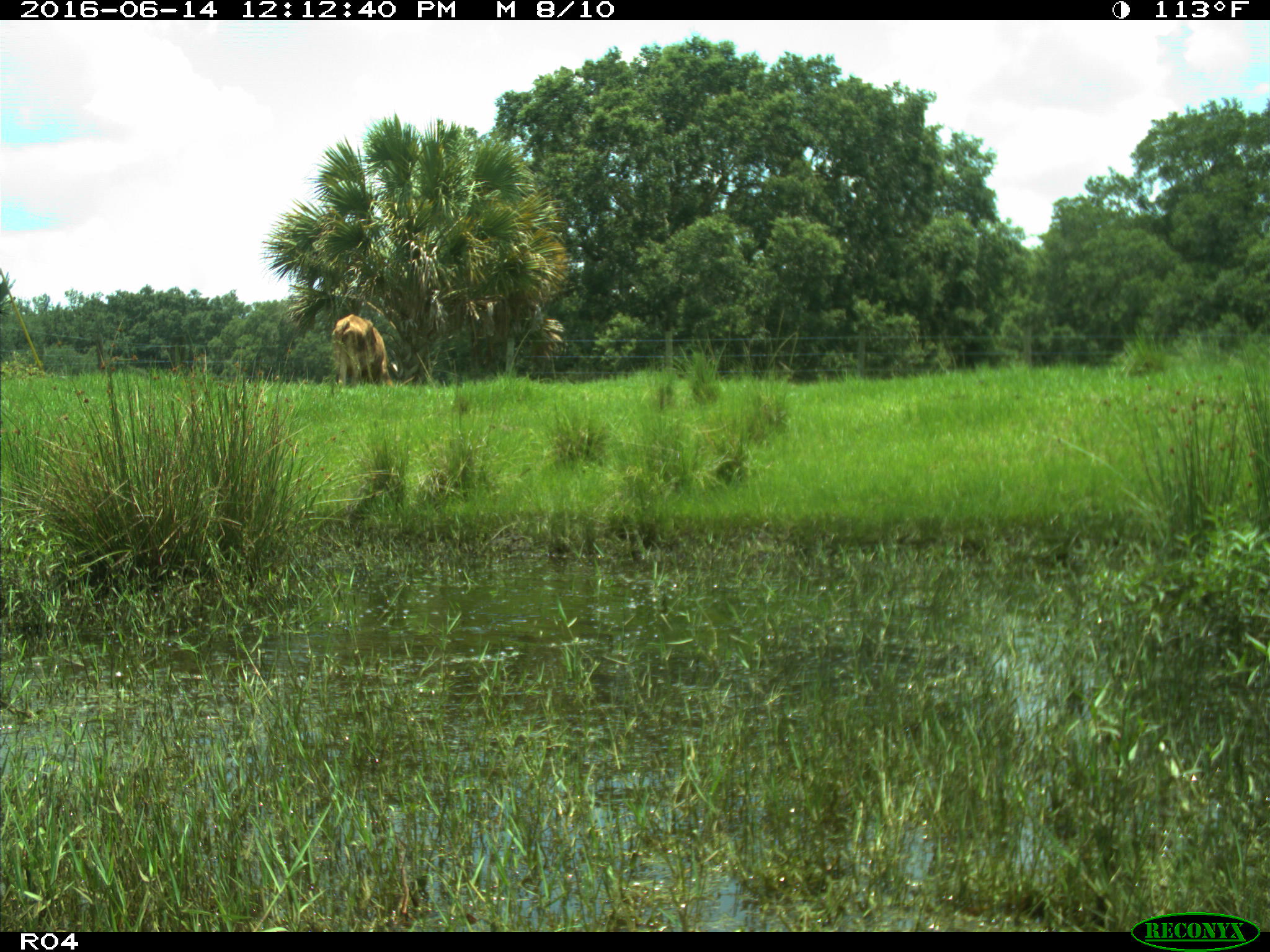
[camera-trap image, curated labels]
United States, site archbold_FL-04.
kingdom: Animalia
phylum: Chordata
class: Mammalia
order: Artiodactyla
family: Bovidae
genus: Bos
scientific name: Bos taurus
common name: domestic cow